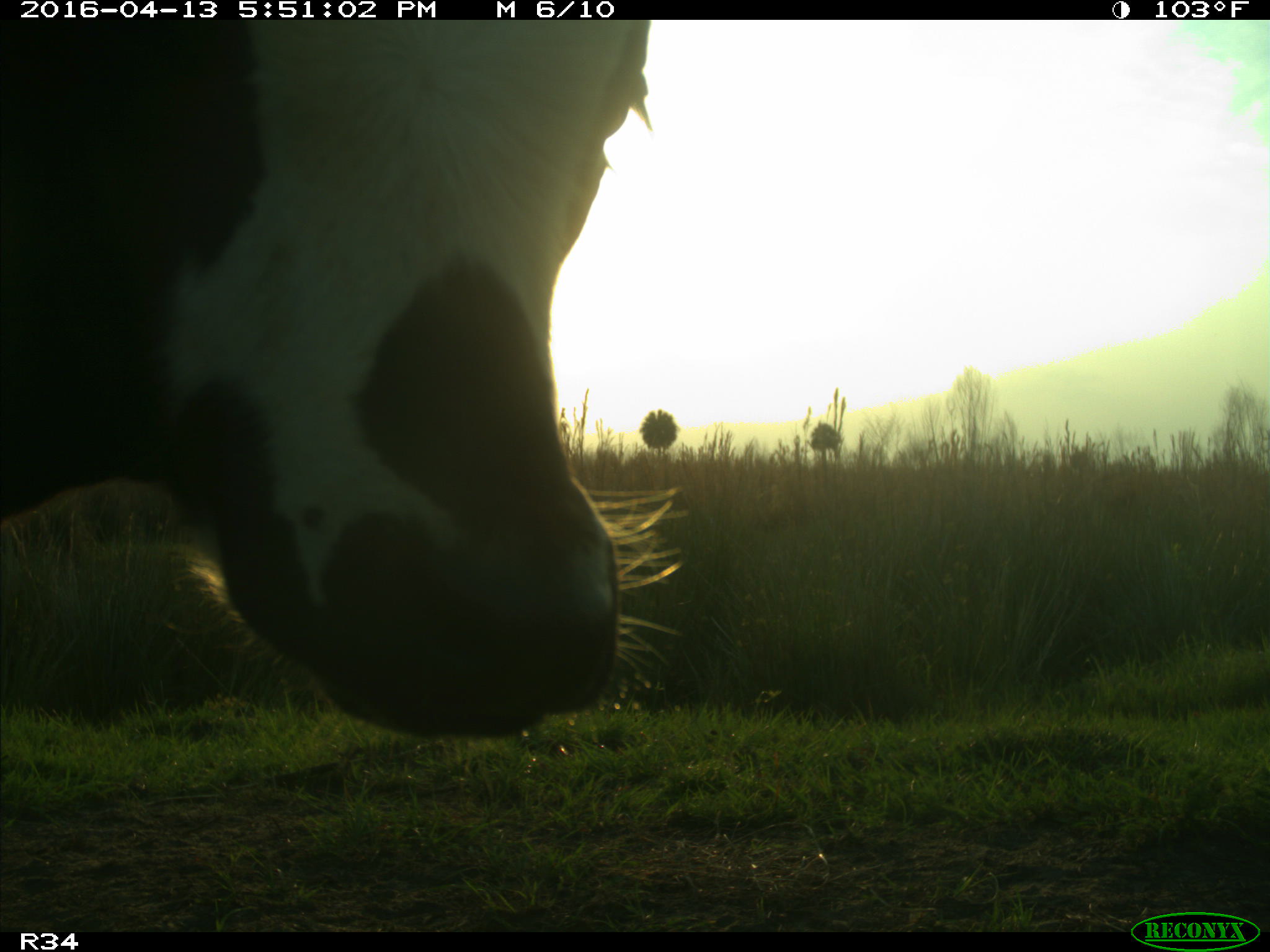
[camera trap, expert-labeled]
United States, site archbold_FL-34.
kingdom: Animalia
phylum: Chordata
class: Mammalia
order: Artiodactyla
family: Bovidae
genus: Bos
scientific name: Bos taurus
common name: domestic cow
Bos taurus (domestic cow).